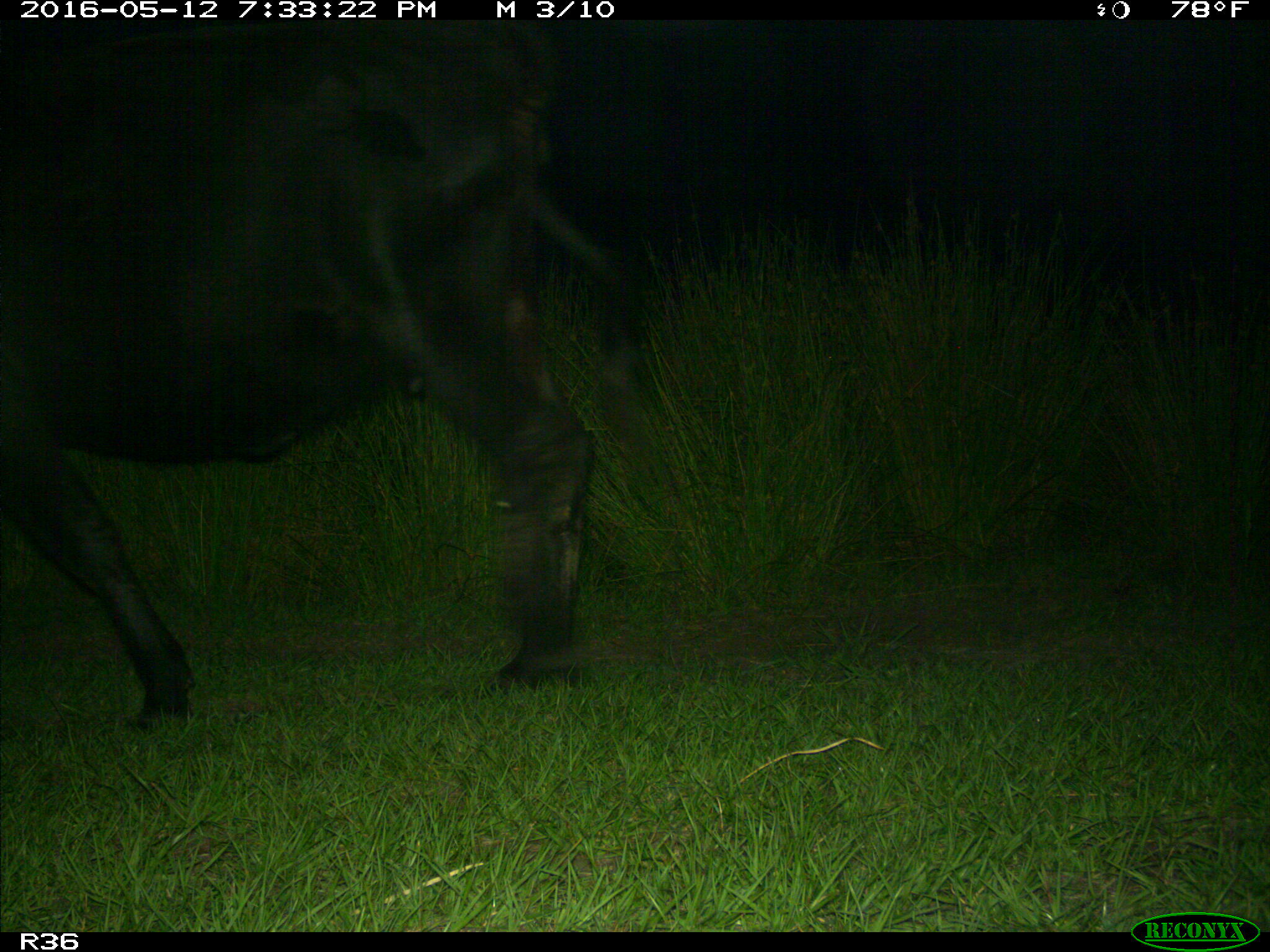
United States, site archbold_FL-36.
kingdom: Animalia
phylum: Chordata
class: Mammalia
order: Artiodactyla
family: Bovidae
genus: Bos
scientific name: Bos taurus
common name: domestic cow